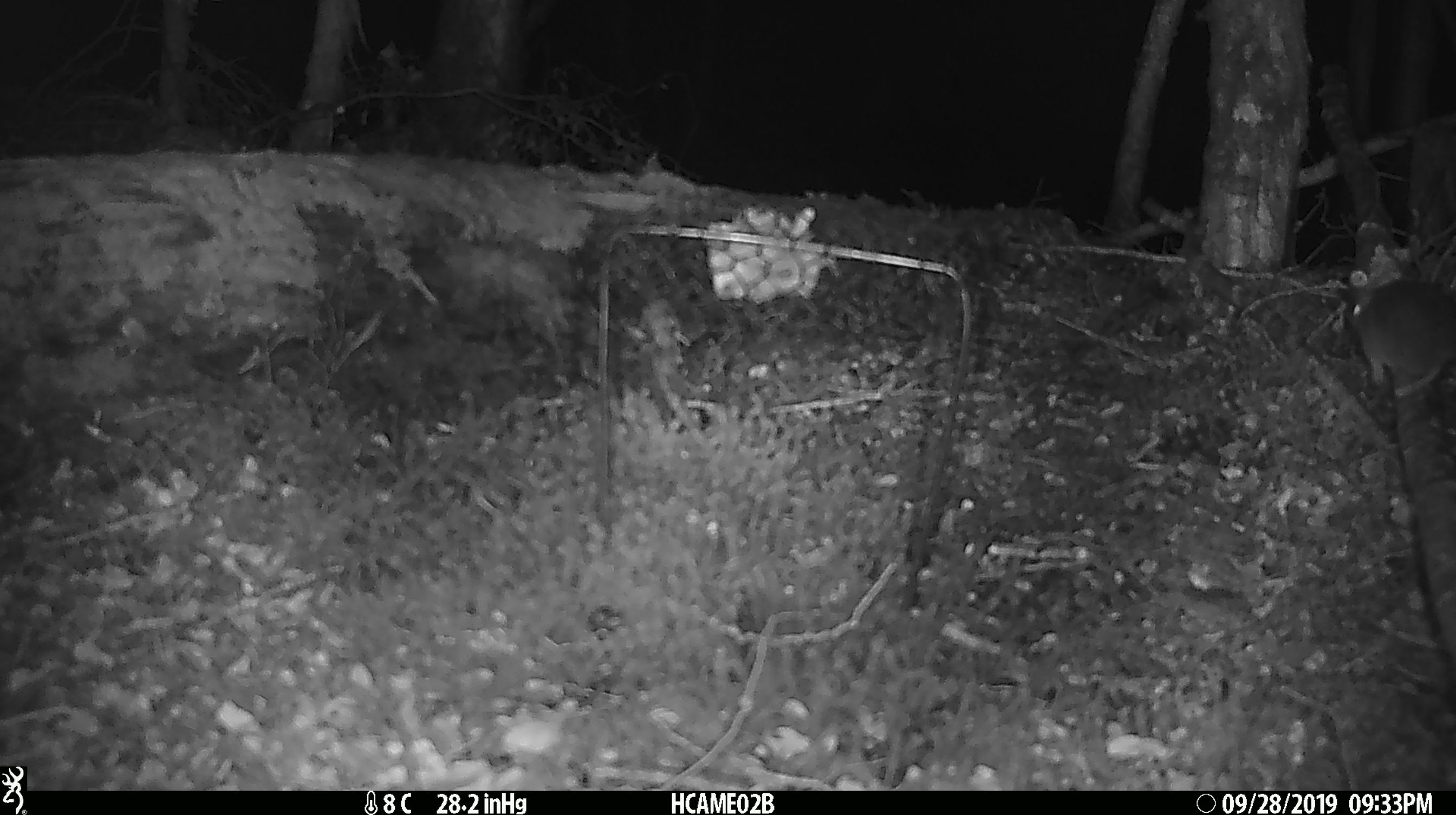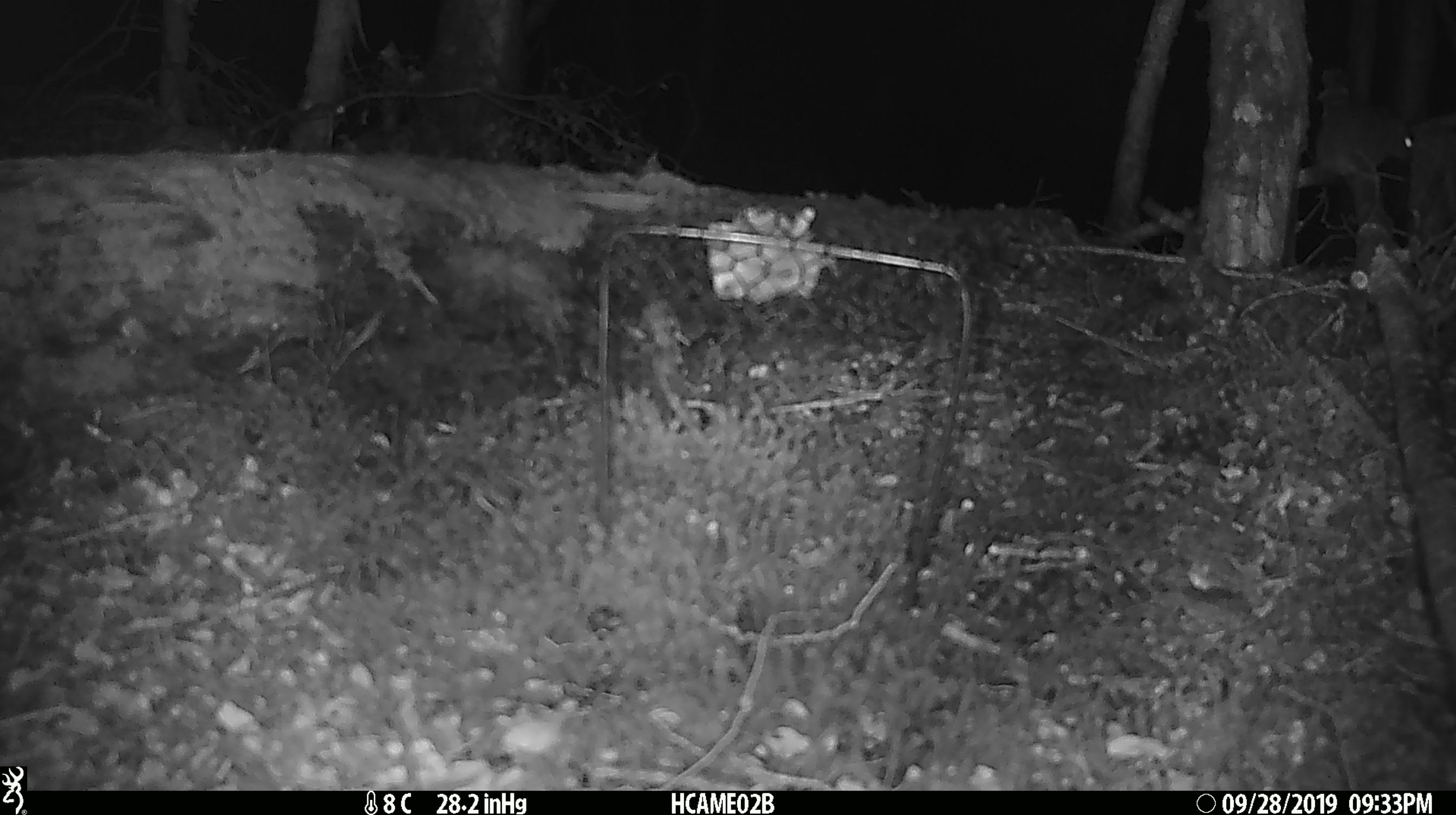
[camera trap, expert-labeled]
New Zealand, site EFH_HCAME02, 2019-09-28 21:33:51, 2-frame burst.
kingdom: Animalia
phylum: Chordata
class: Mammalia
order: Rodentia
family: Muridae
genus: Mus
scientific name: Mus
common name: mouse